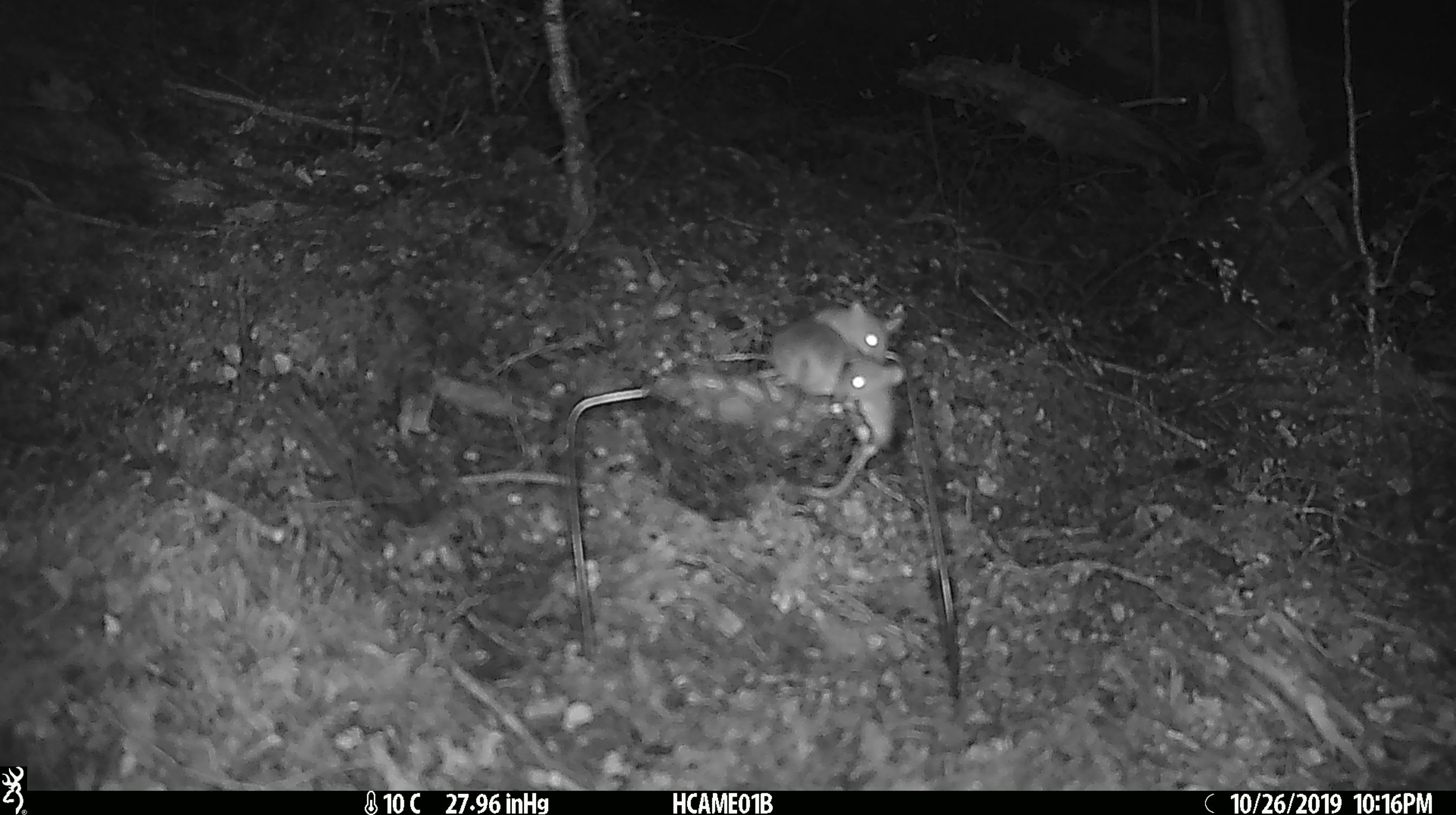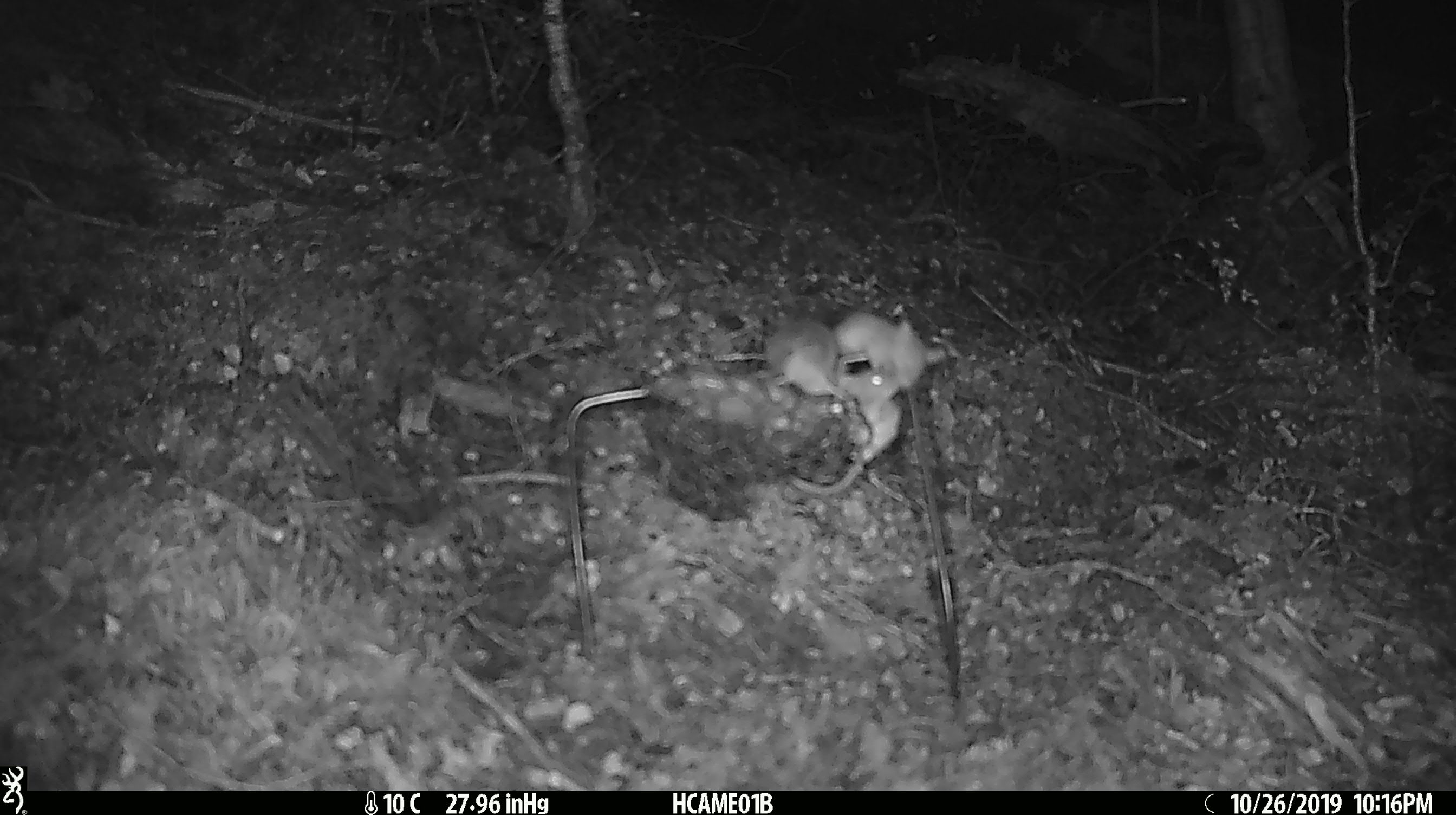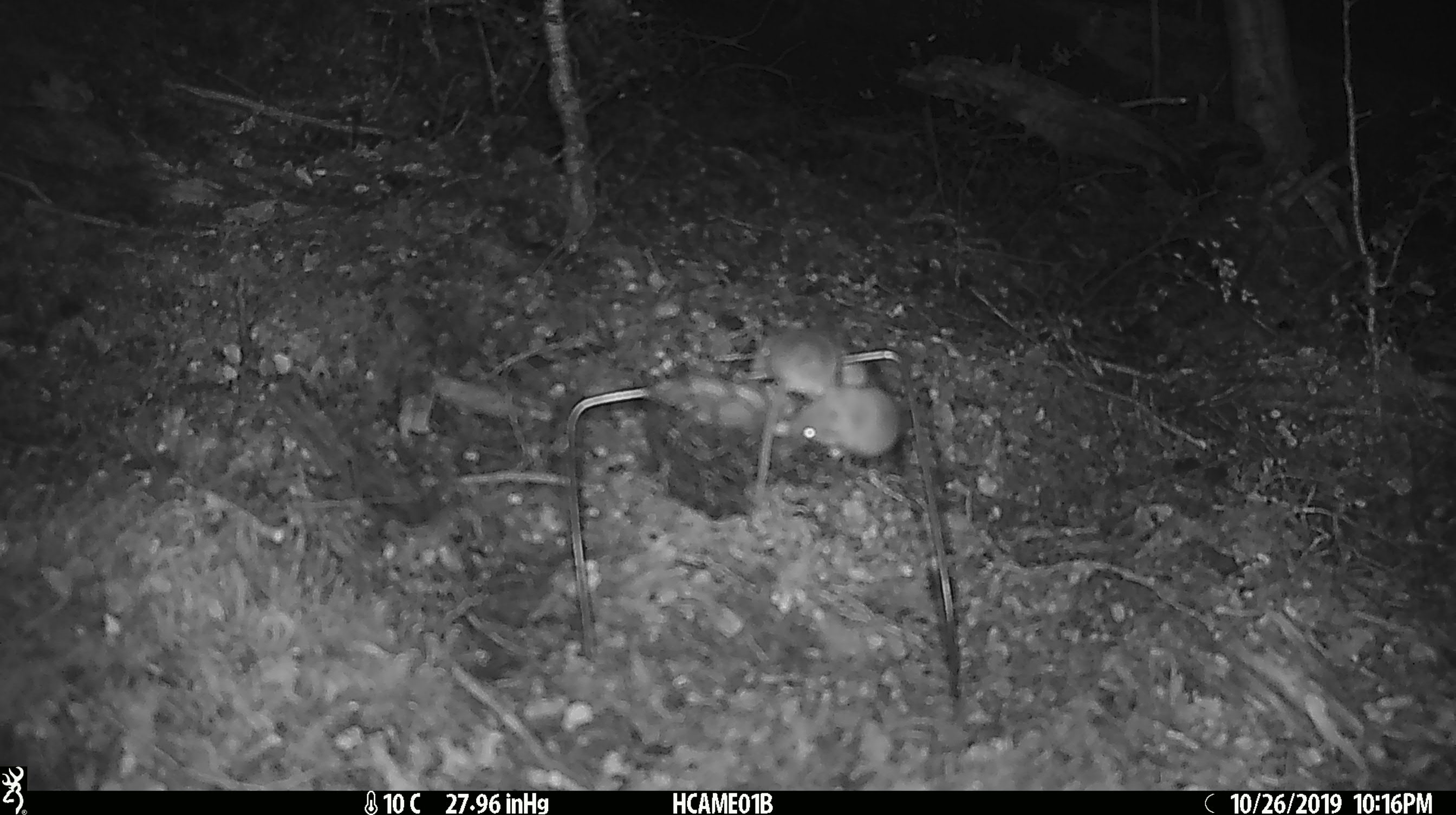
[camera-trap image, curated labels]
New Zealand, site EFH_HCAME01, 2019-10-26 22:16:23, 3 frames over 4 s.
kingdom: Animalia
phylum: Chordata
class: Mammalia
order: Rodentia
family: Muridae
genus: Mus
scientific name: Mus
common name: mouse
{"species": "mouse (Mus)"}